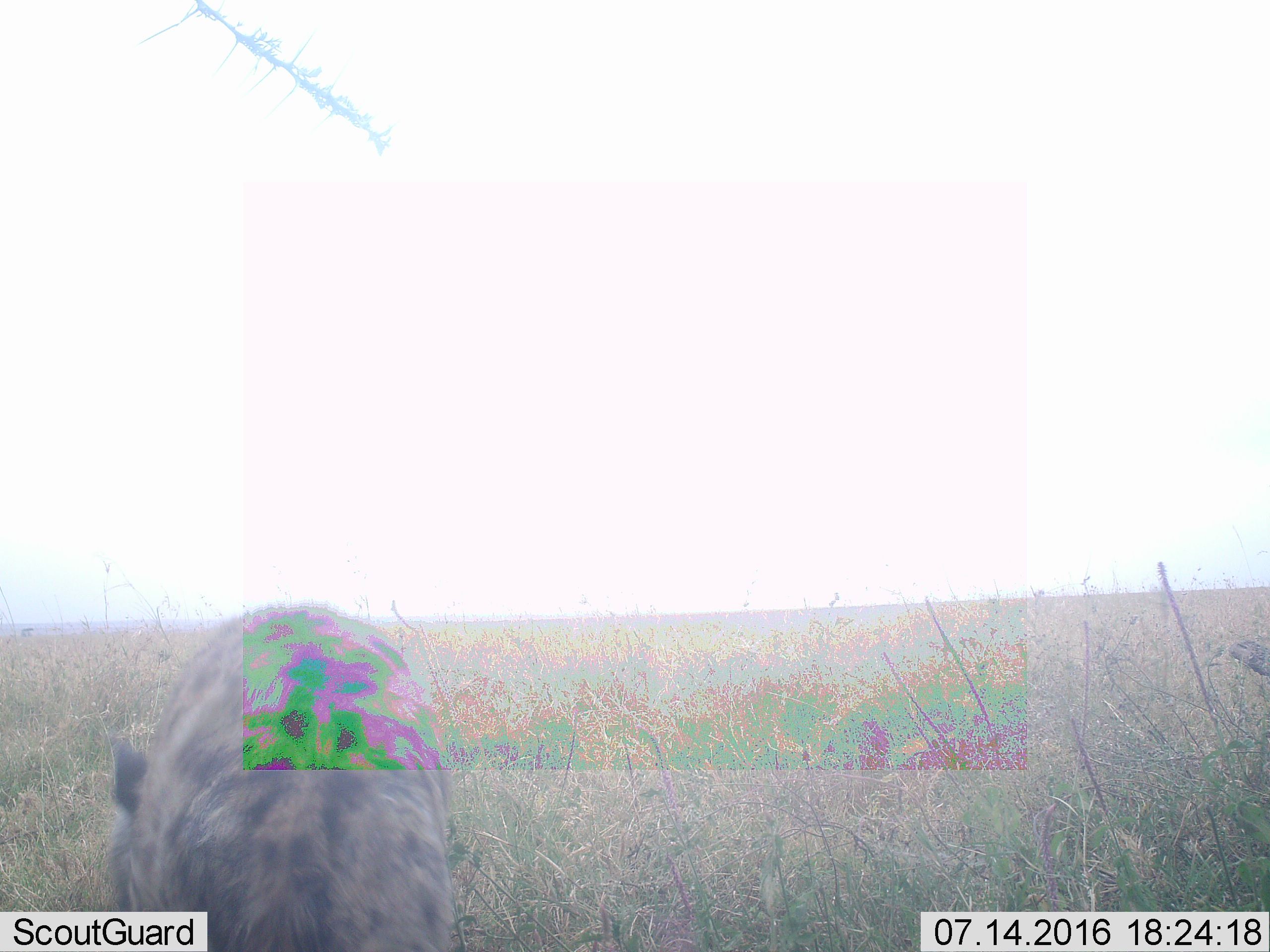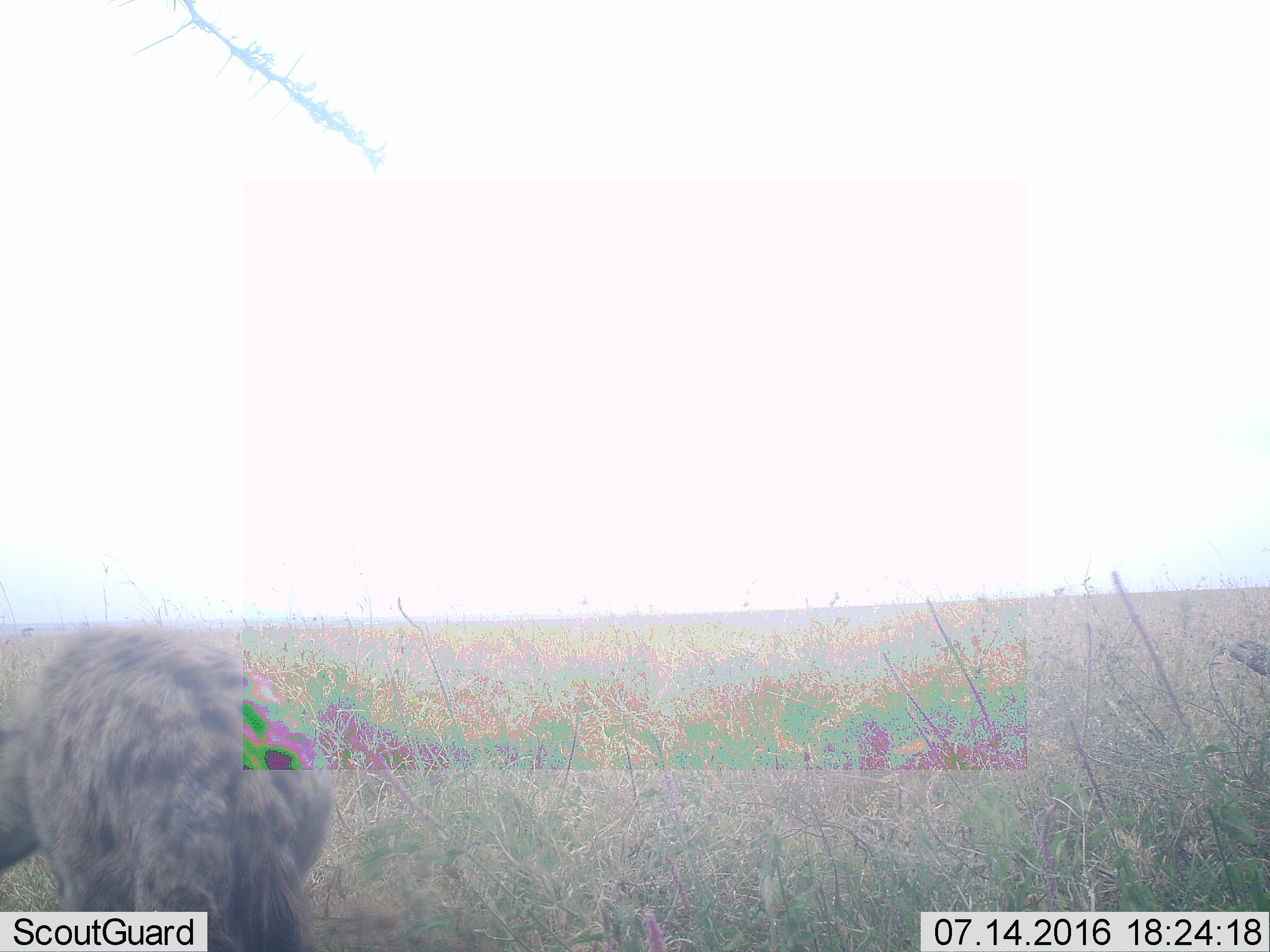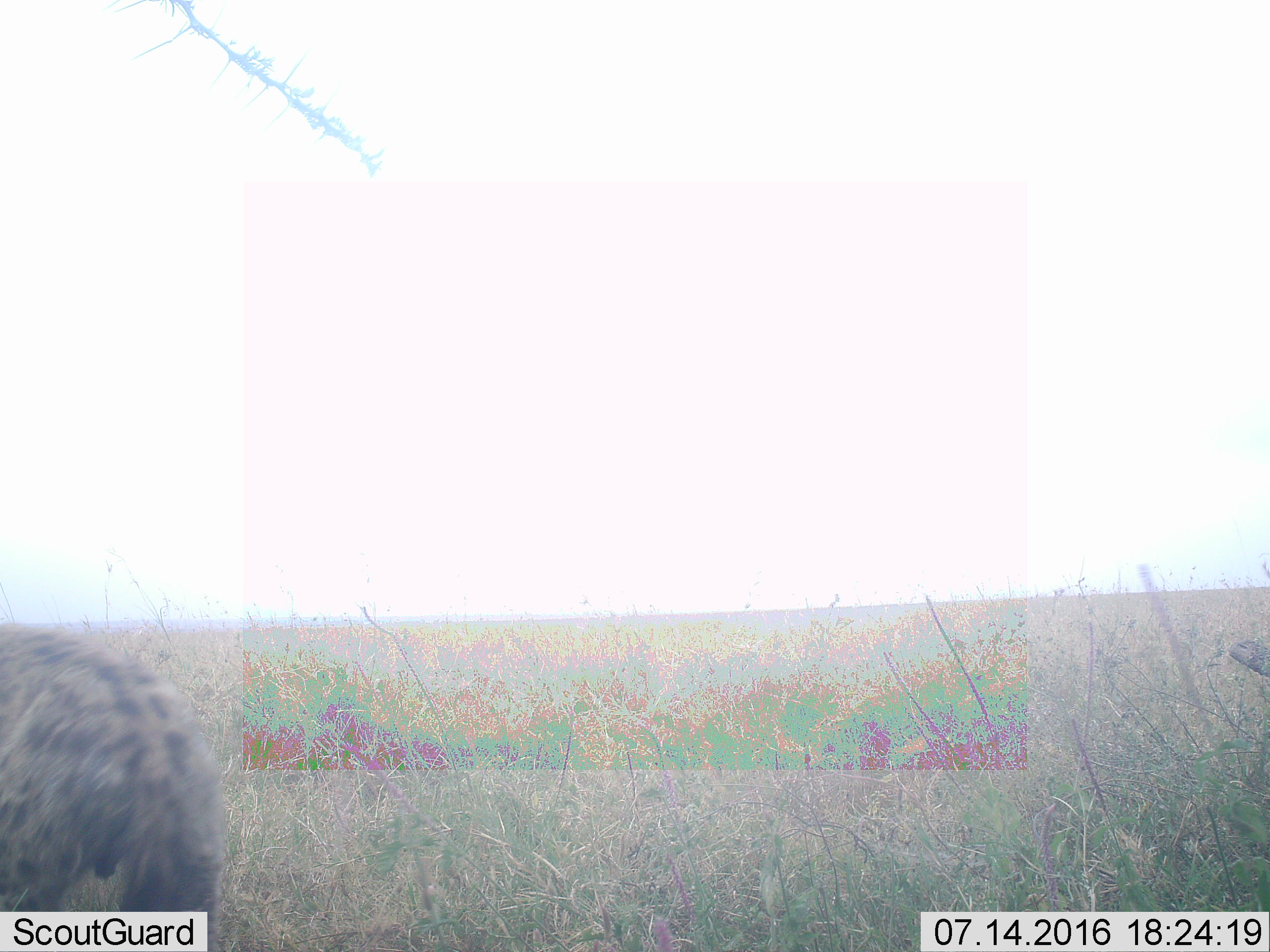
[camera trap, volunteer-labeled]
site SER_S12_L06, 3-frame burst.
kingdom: Animalia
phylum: Chordata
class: Mammalia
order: Carnivora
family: Hyaenidae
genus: Crocuta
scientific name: Crocuta crocuta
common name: spotted hyena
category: hyenaspotted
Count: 1.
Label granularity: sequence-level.